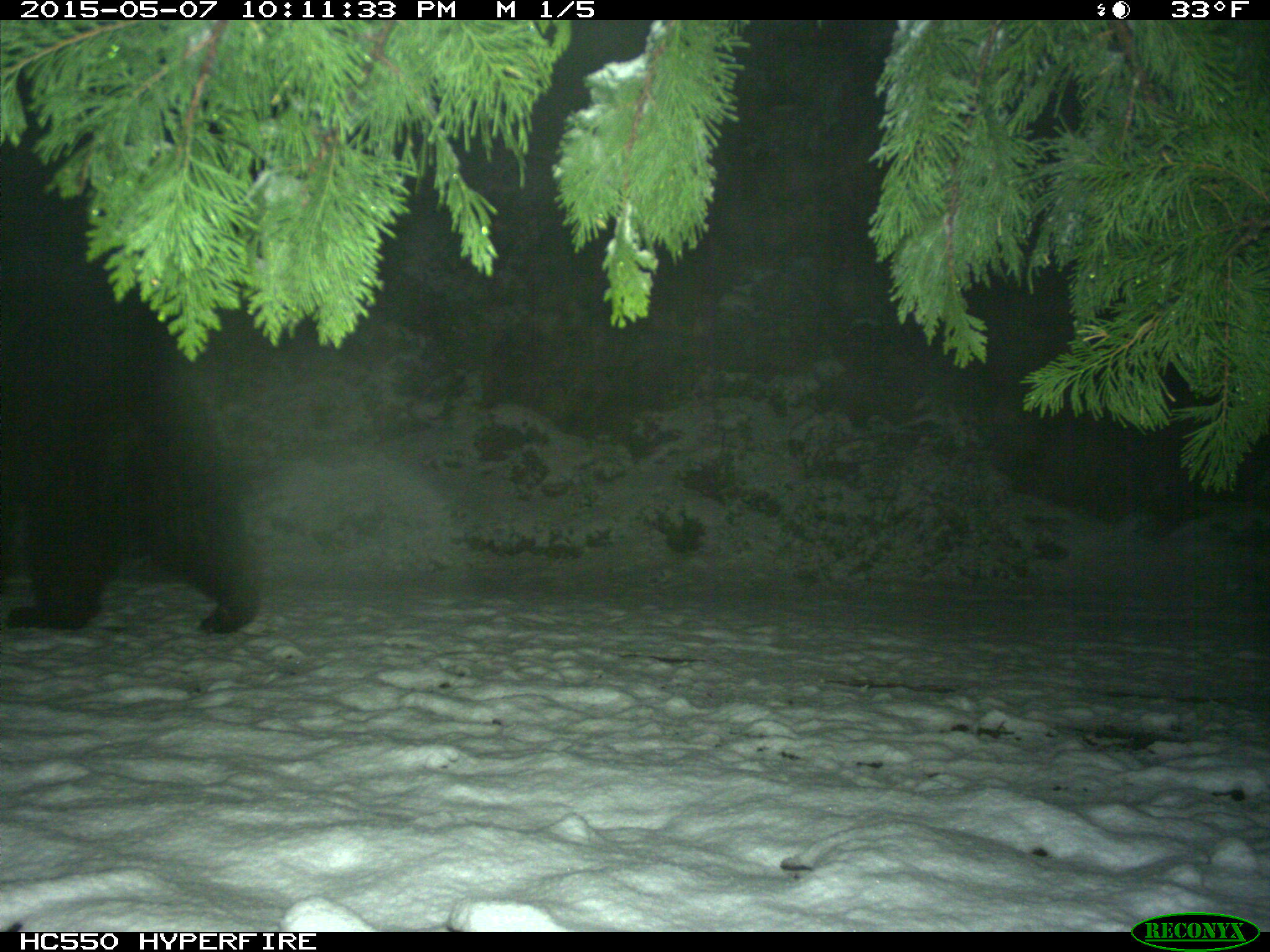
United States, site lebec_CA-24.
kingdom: Animalia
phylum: Chordata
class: Mammalia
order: Carnivora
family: Ursidae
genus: Ursus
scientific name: Ursus americanus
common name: american black bear